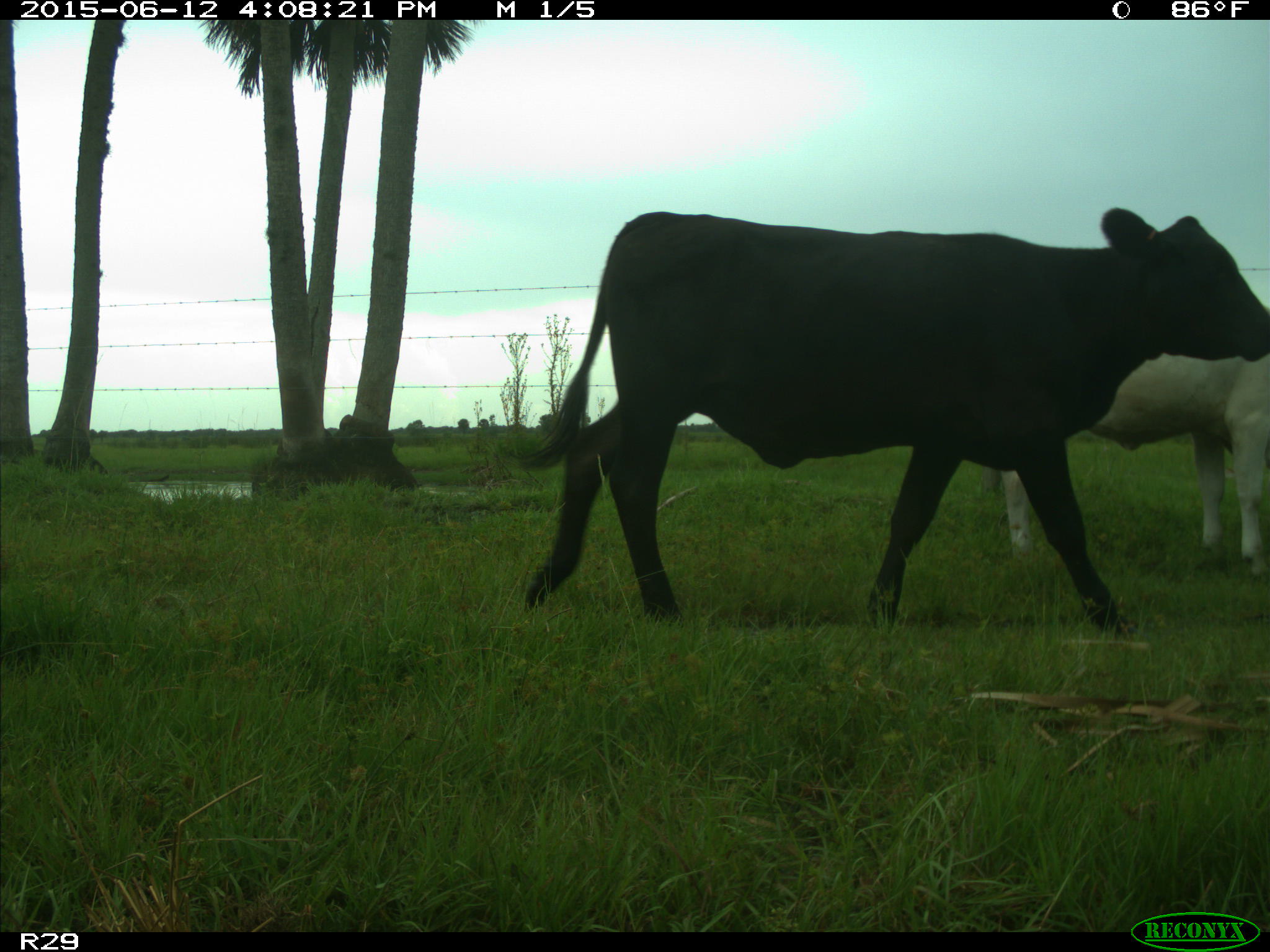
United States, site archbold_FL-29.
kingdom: Animalia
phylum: Chordata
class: Mammalia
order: Artiodactyla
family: Bovidae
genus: Bos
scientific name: Bos taurus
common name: domestic cow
Bos taurus (domestic cow).